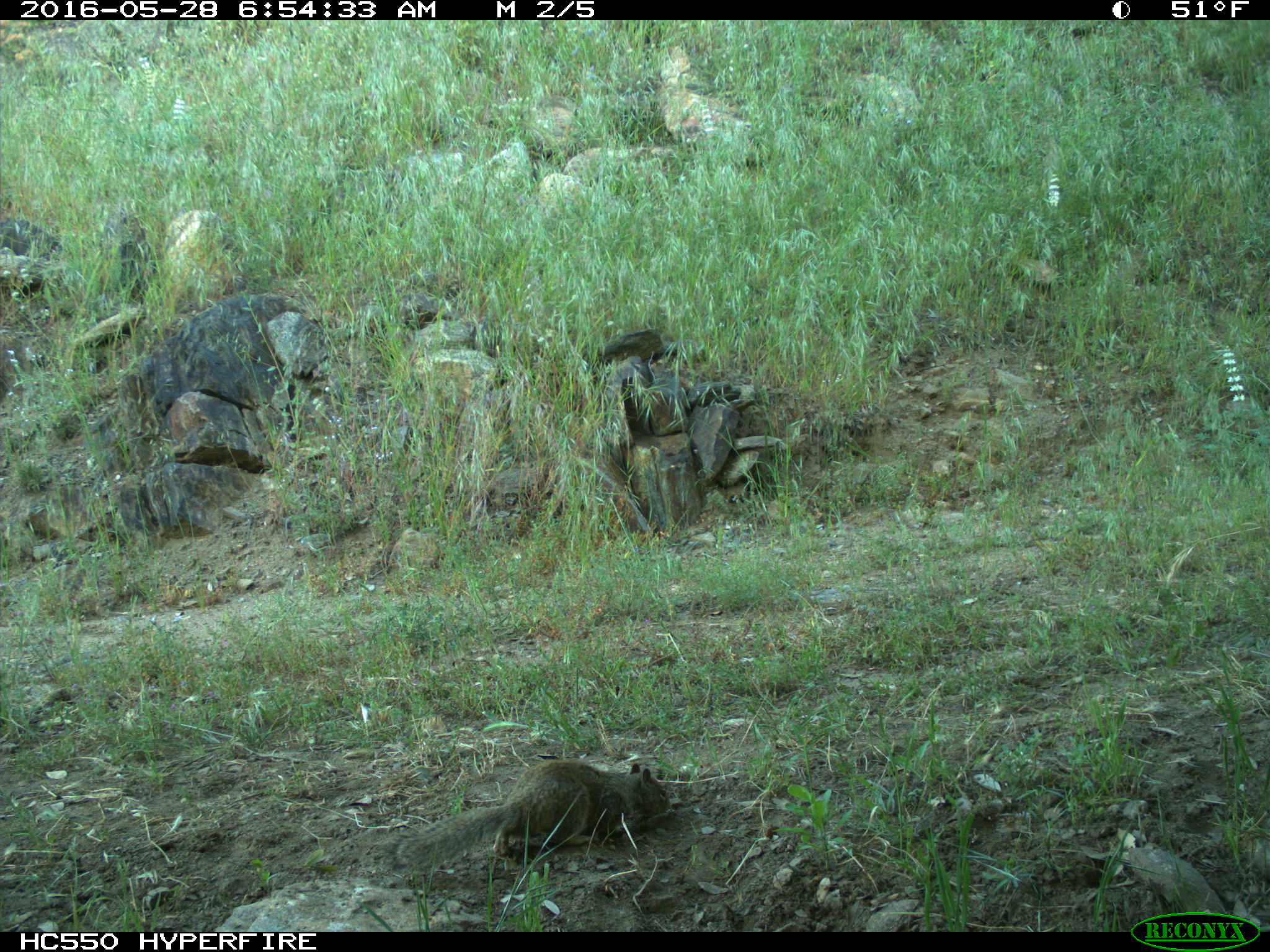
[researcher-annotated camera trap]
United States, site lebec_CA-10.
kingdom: Animalia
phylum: Chordata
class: Mammalia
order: Rodentia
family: Sciuridae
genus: Otospermophilus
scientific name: Otospermophilus beecheyi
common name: california ground squirrel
Otospermophilus beecheyi (california ground squirrel).